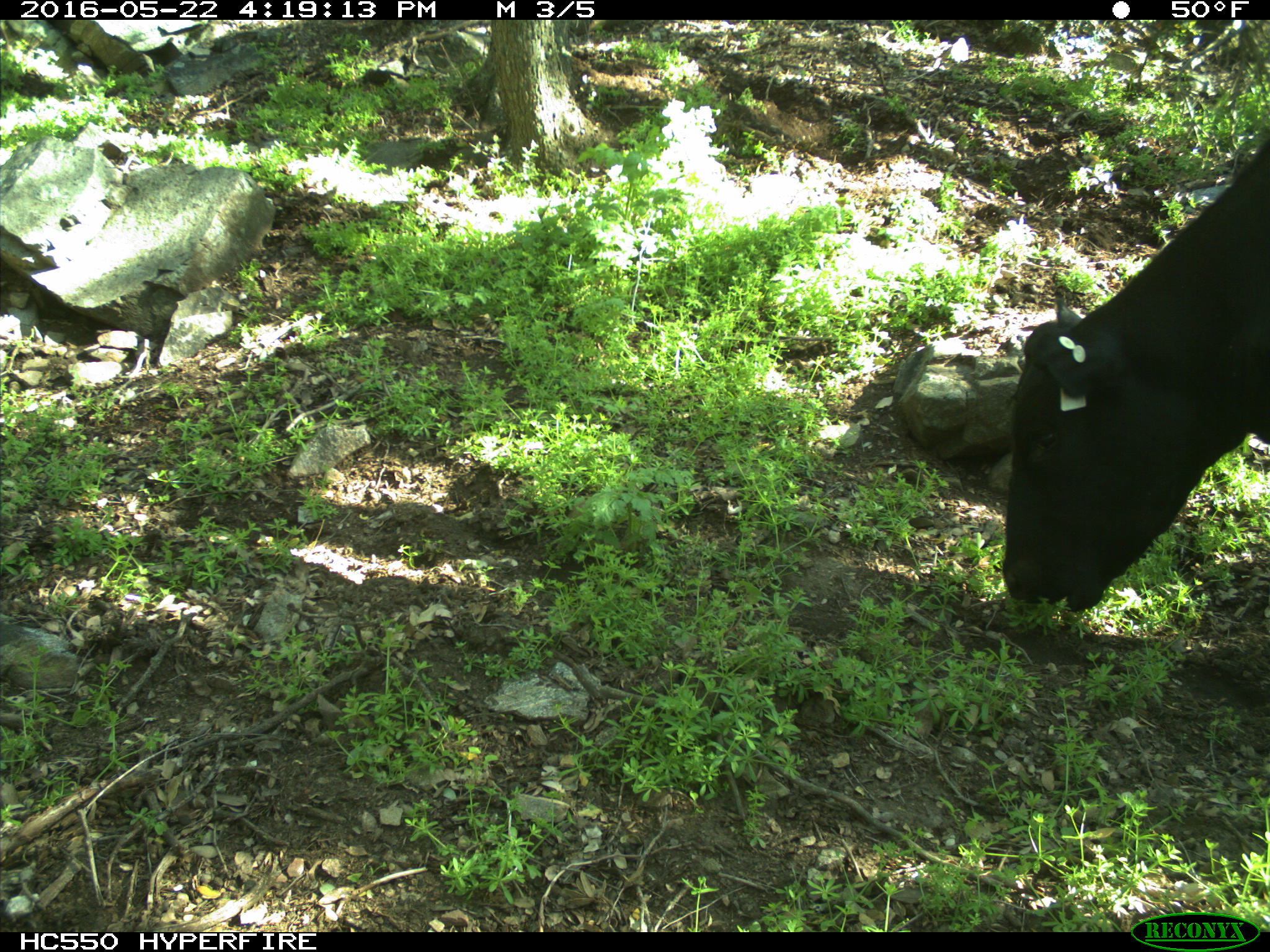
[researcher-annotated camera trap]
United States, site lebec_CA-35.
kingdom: Animalia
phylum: Chordata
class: Mammalia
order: Artiodactyla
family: Bovidae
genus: Bos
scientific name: Bos taurus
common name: domestic cow